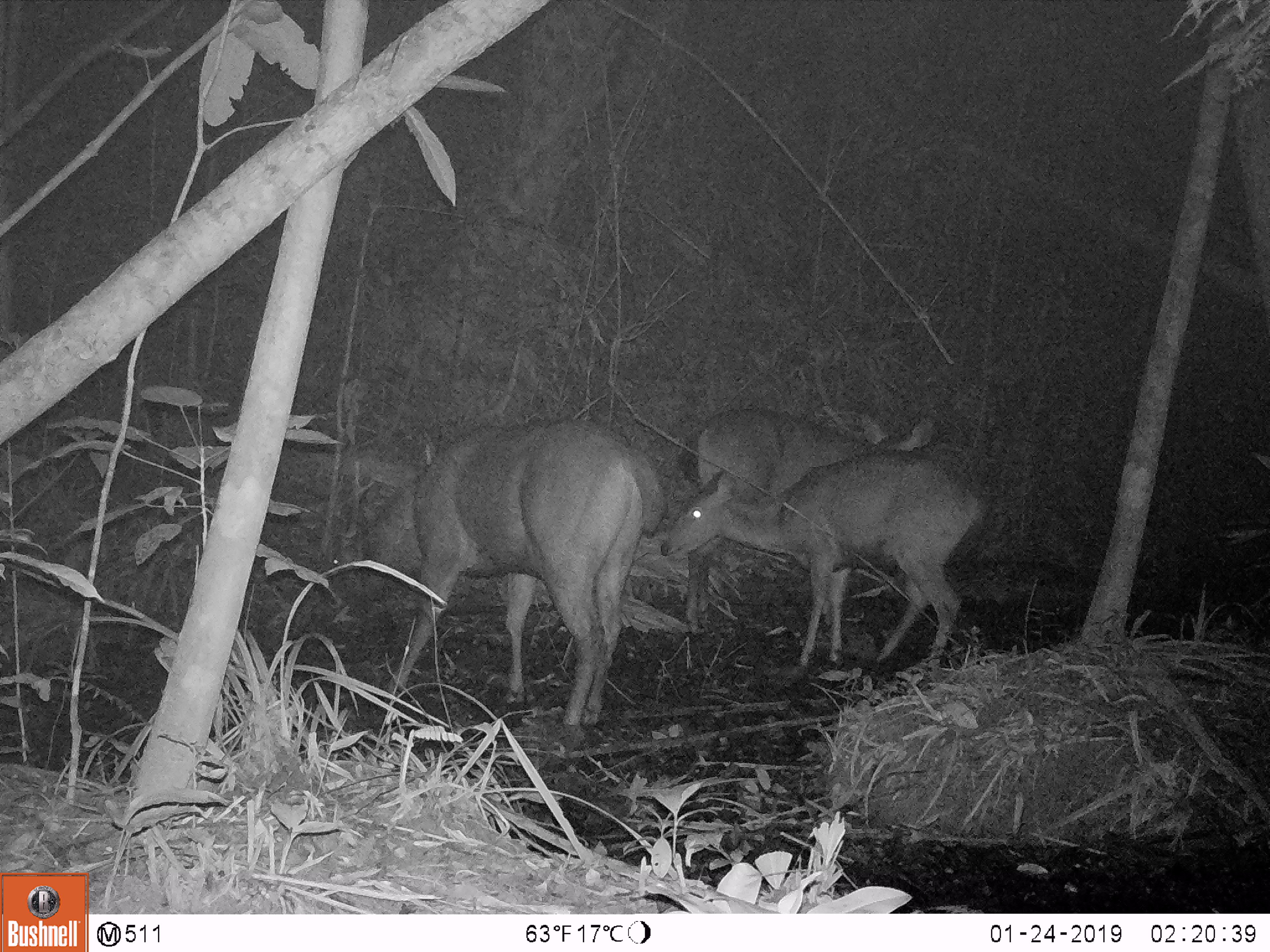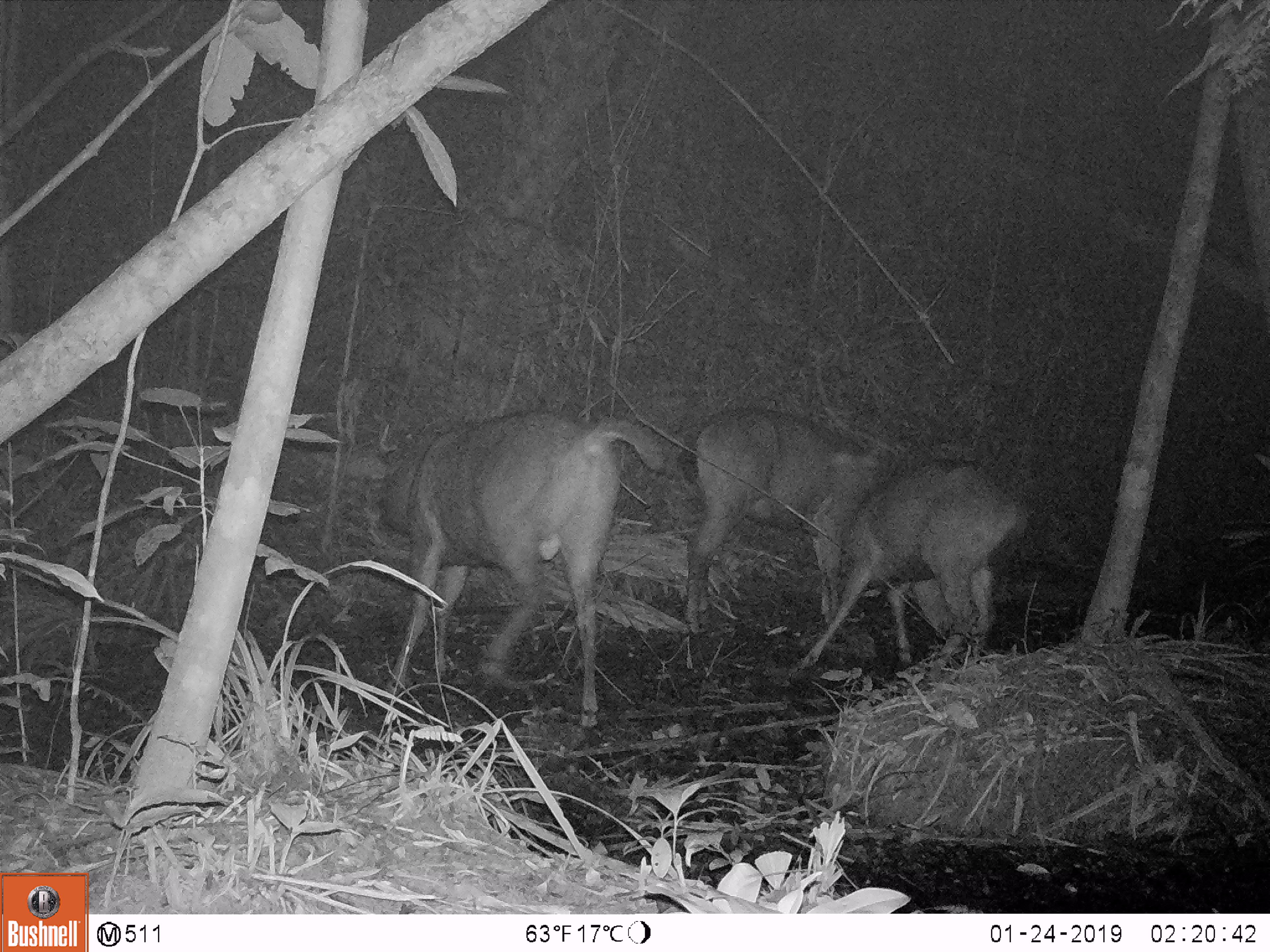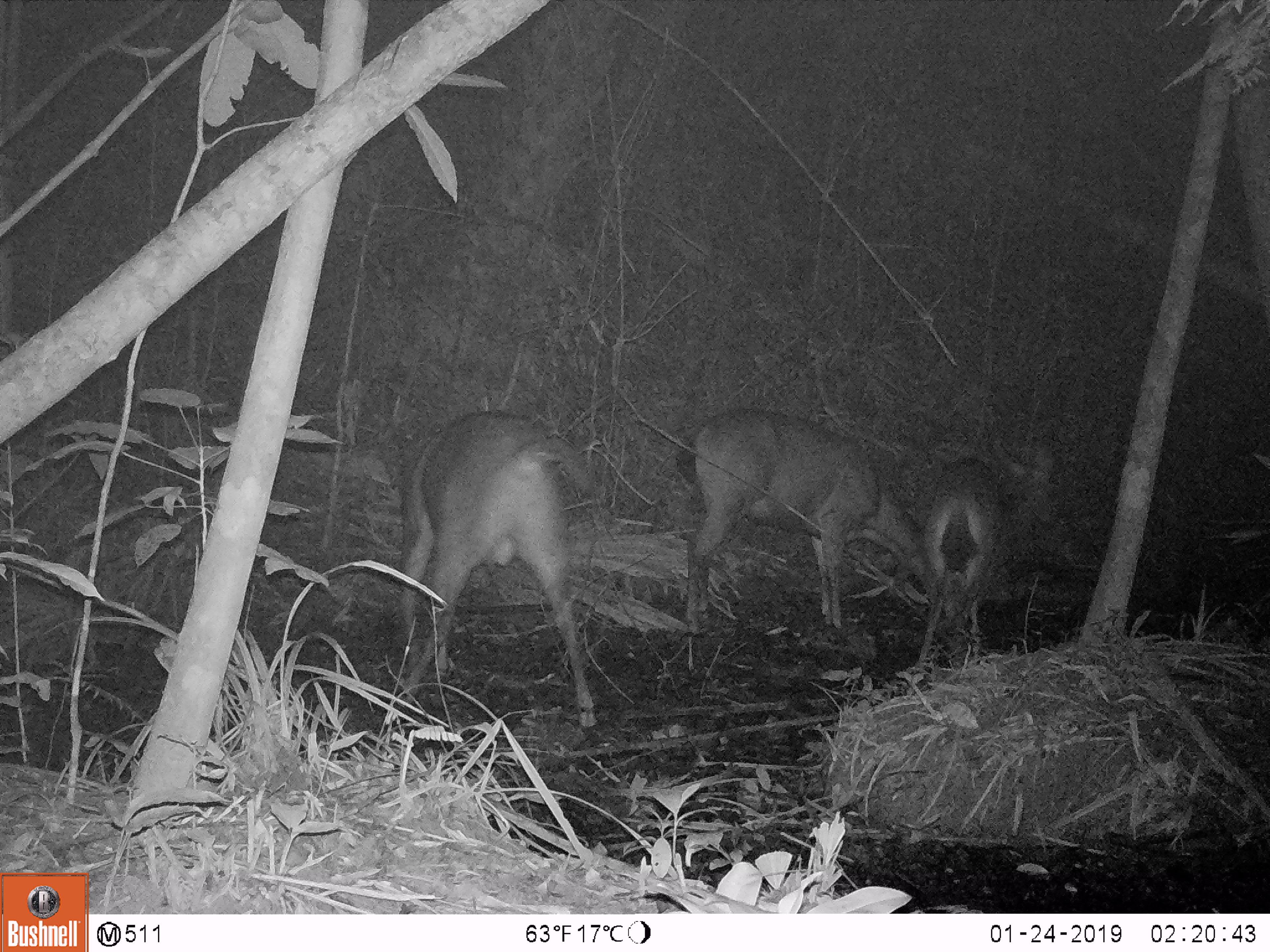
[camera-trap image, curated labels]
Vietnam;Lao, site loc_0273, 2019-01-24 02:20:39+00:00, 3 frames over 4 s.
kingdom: Animalia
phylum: Chordata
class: Mammalia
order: Artiodactyla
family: Cervidae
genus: Rusa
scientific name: Rusa unicolor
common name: sambar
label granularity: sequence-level